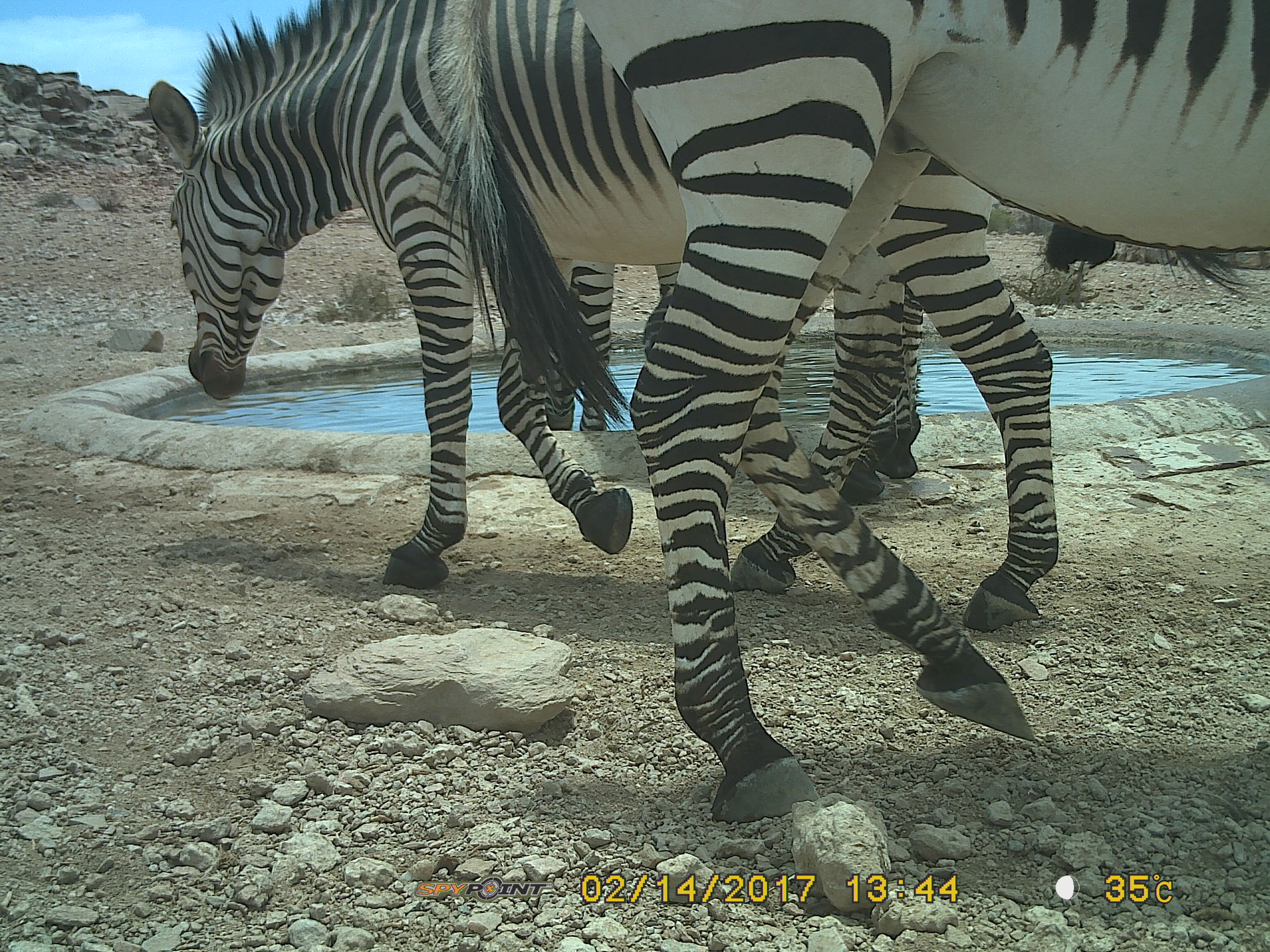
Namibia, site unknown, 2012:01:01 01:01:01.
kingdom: Animalia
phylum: Chordata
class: Mammalia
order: Perissodactyla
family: Equidae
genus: Equus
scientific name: Equus zebra hartmannae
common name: hartmann's mountain zebra